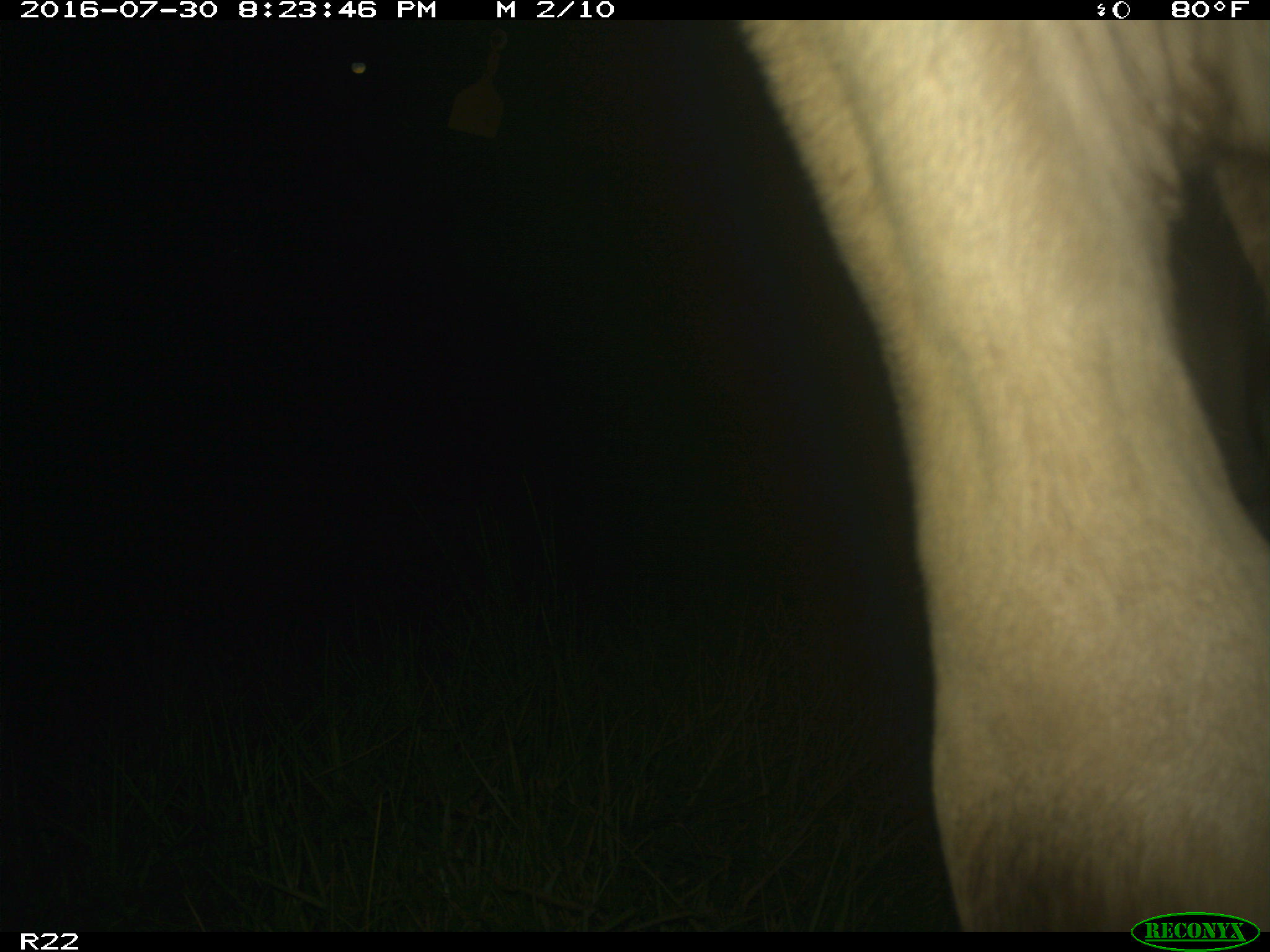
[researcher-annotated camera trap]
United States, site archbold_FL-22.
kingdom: Animalia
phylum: Chordata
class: Mammalia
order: Artiodactyla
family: Bovidae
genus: Bos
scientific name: Bos taurus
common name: domestic cow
Bos taurus (domestic cow).